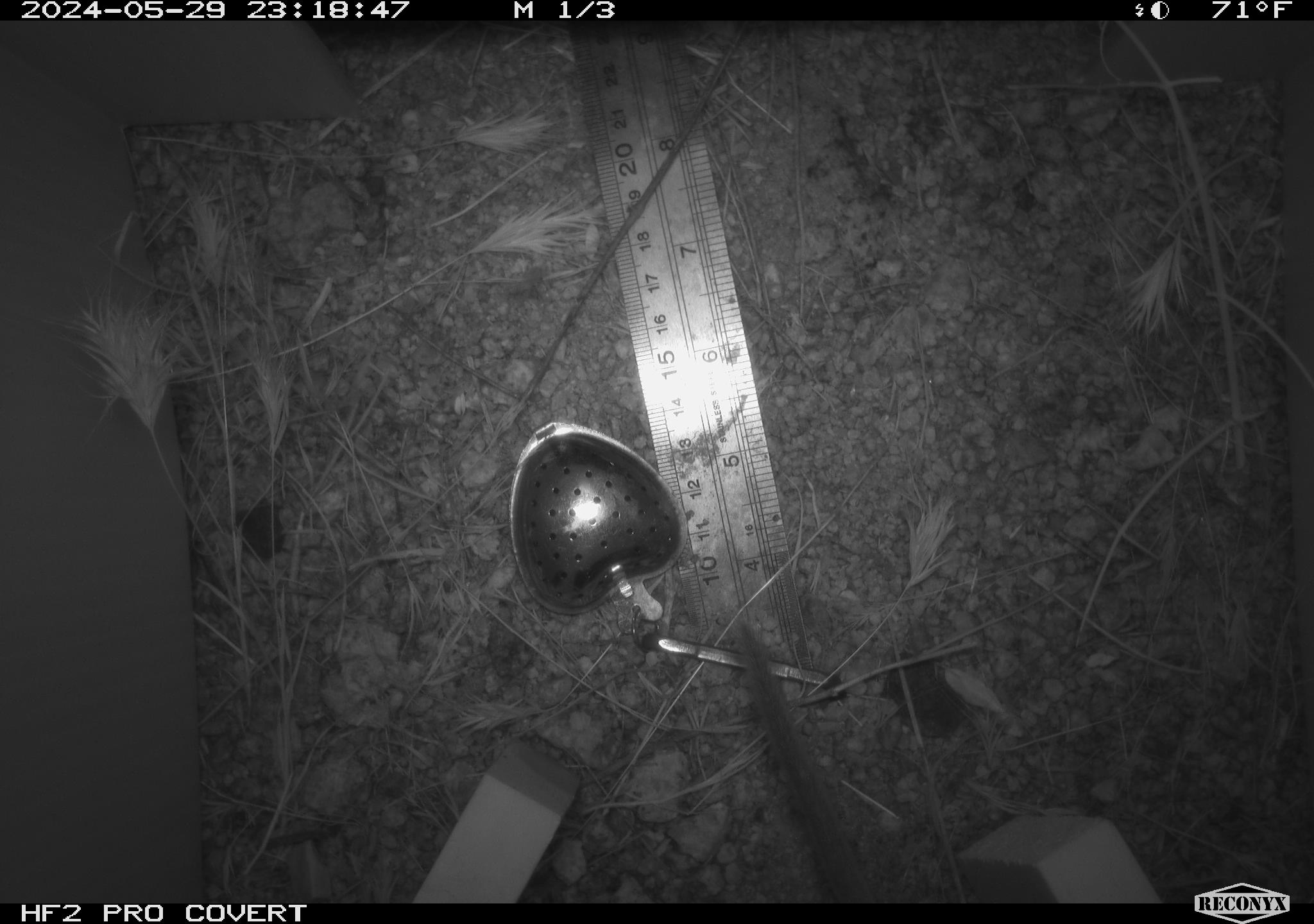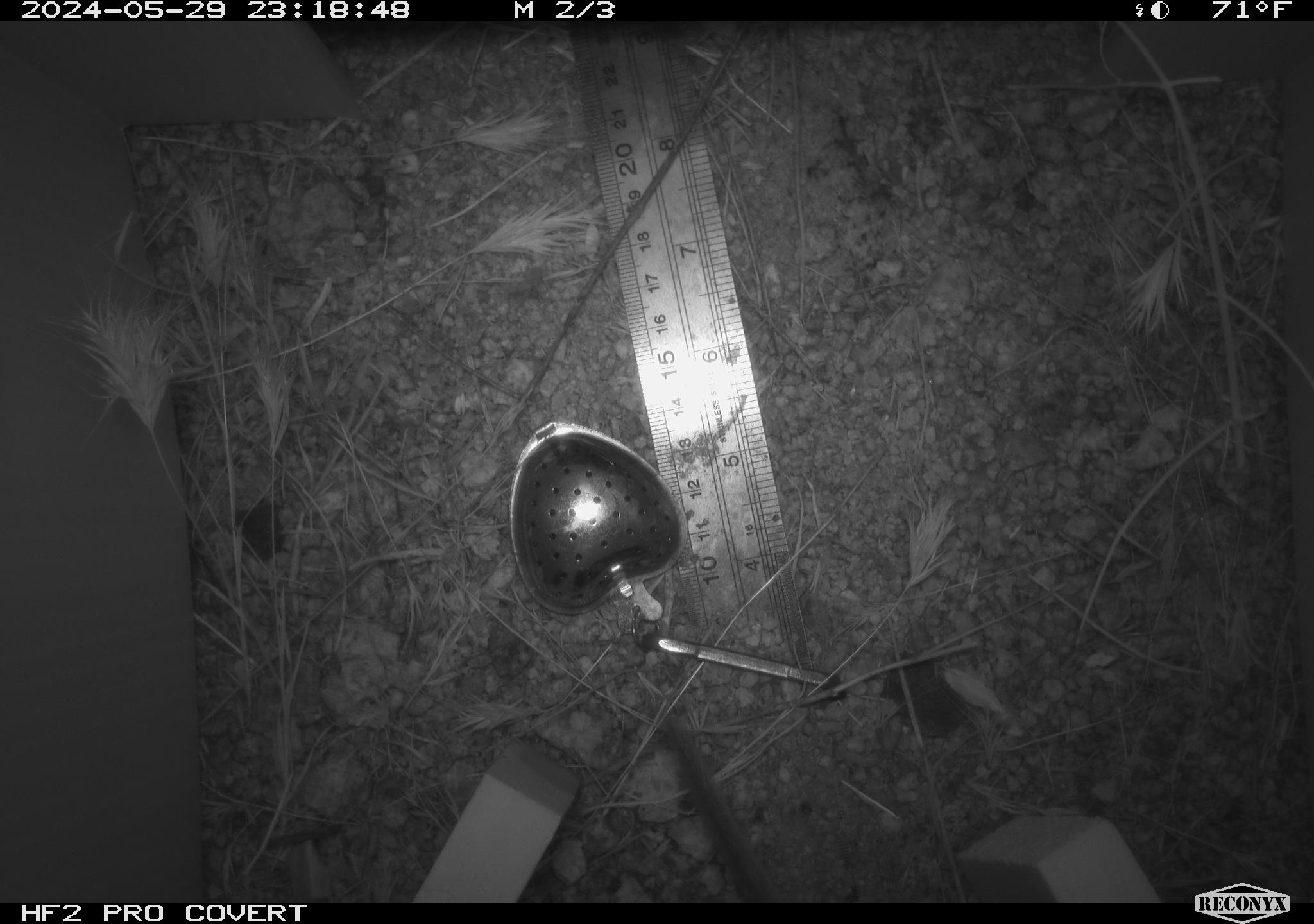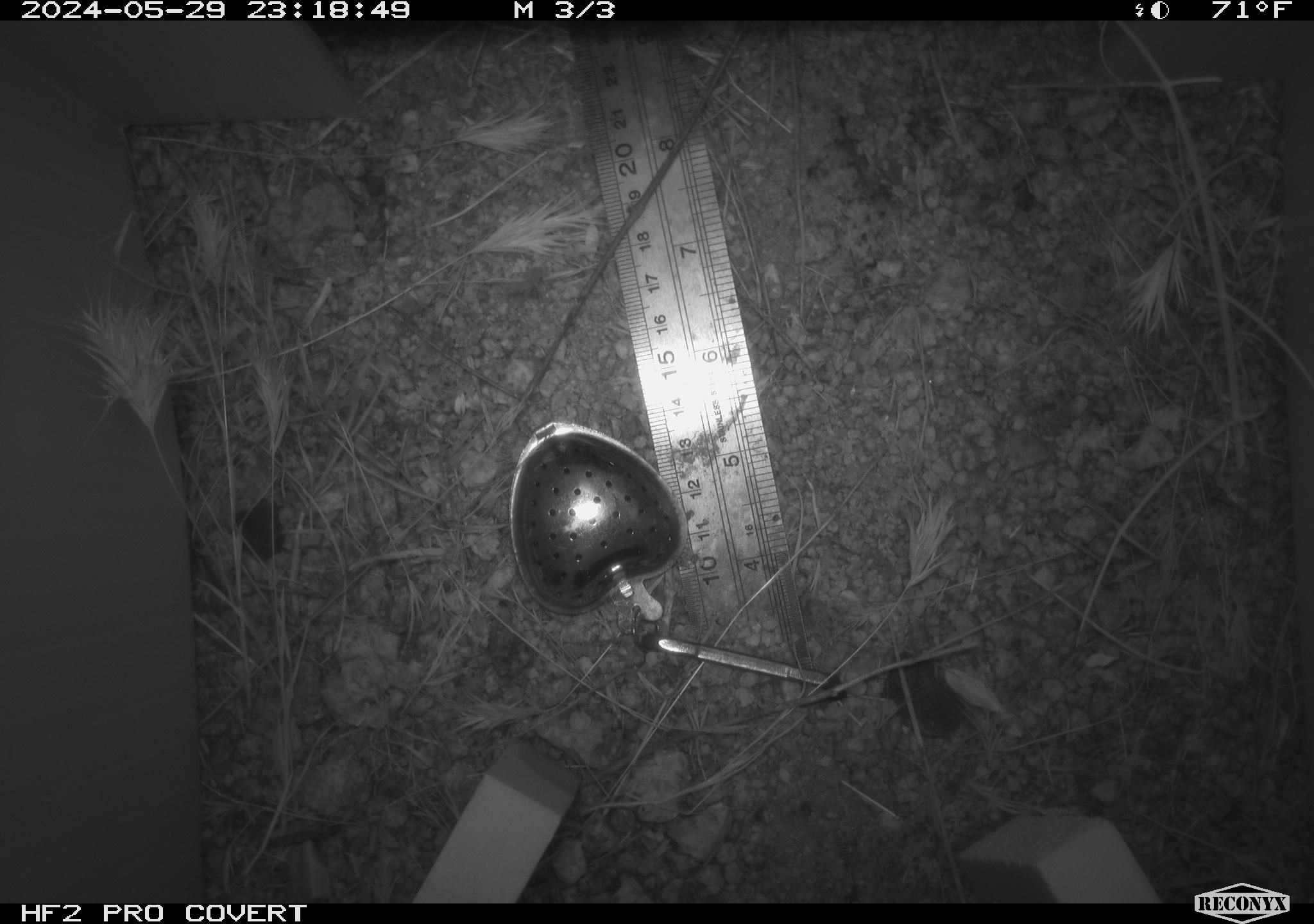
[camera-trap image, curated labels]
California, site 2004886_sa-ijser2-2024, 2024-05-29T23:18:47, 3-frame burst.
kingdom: Animalia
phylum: Chordata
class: Mammalia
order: Rodentia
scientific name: Rodentia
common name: woodrat or rat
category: woodrat or rat species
Woodrat or rat species (woodrat or rat) (Rodentia).